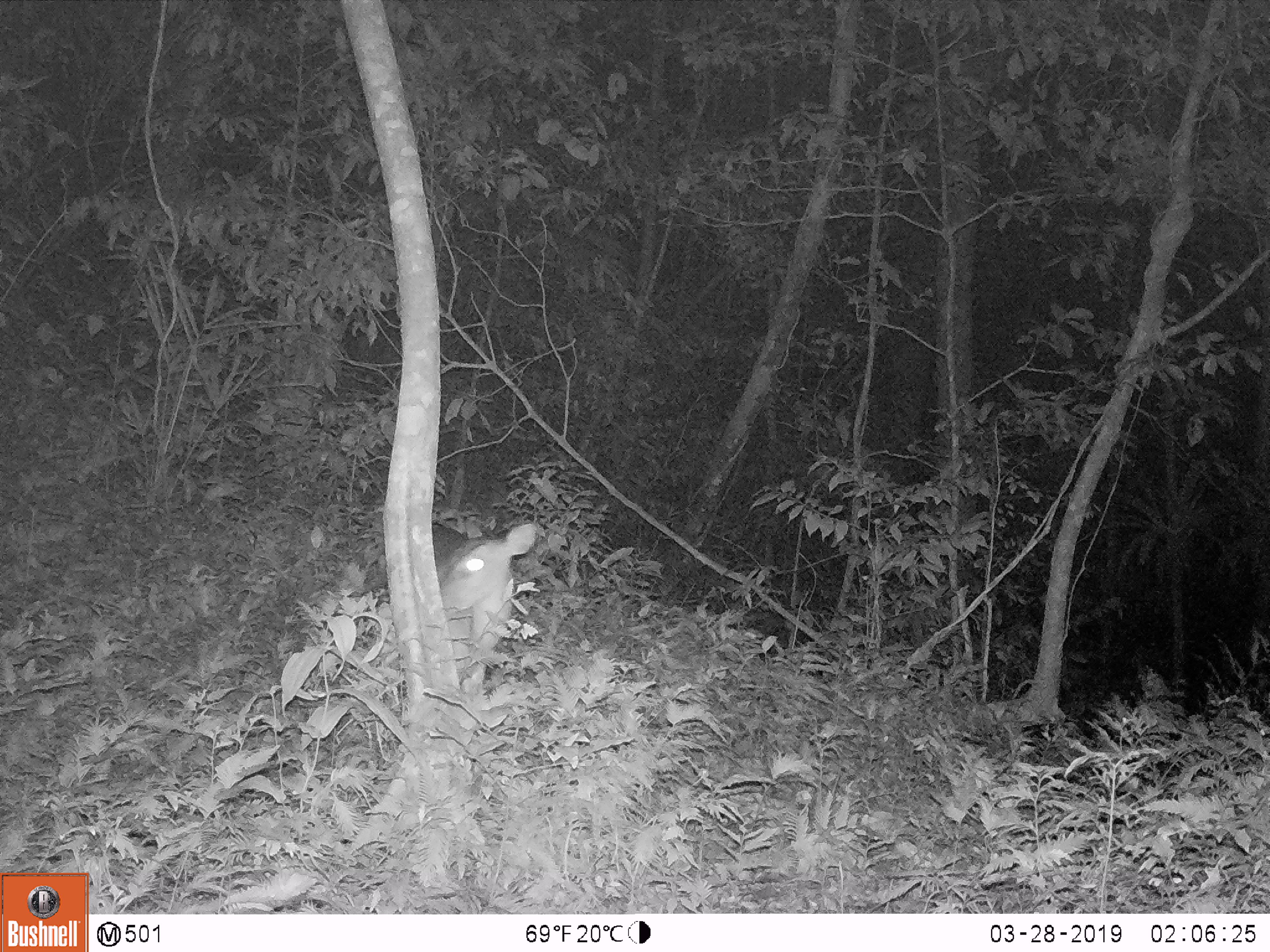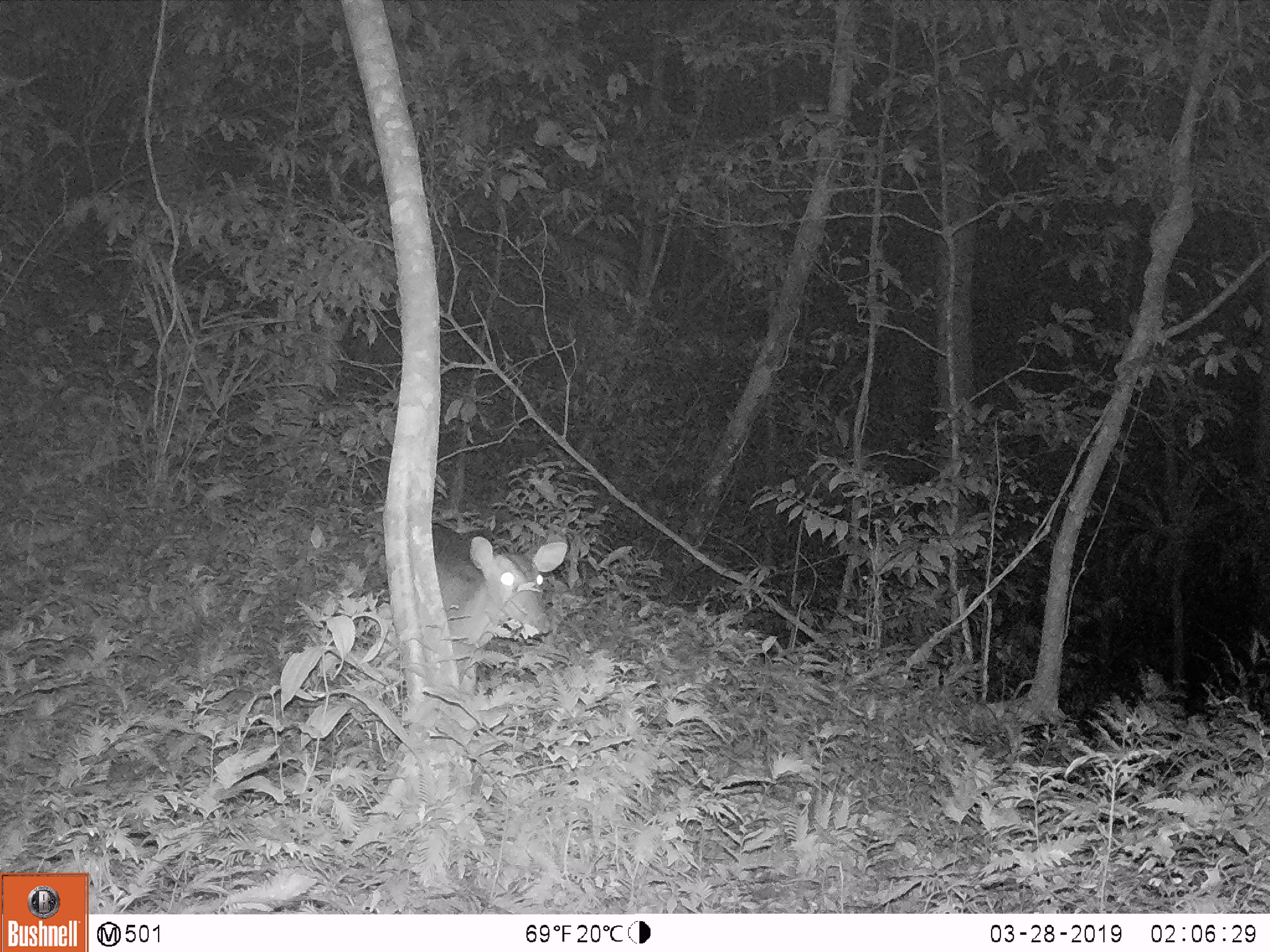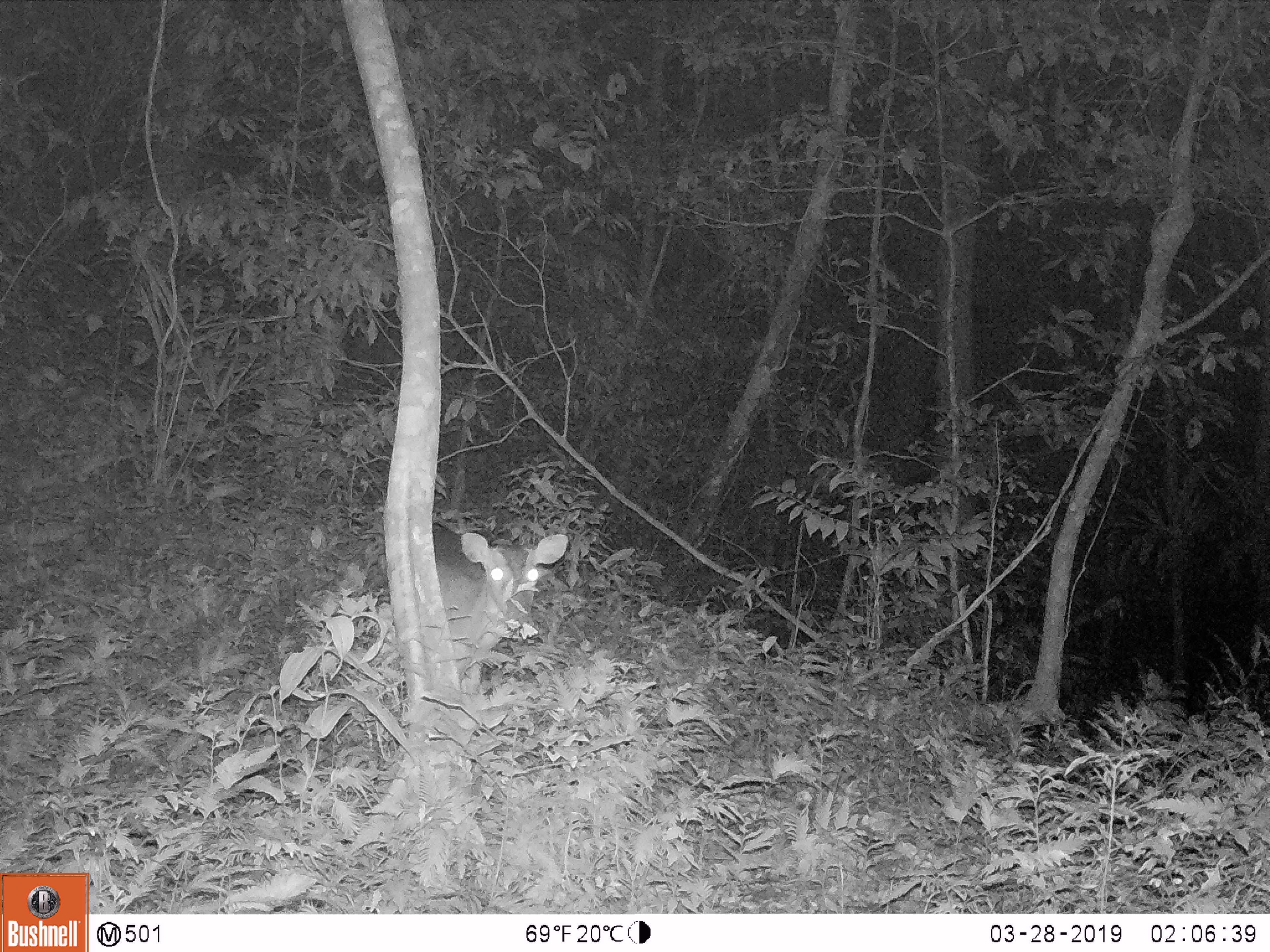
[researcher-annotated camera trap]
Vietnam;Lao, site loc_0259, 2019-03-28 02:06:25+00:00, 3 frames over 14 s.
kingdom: Animalia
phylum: Chordata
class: Mammalia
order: Artiodactyla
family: Cervidae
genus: Muntiacus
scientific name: Muntiacus vuquangensis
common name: large-antlered muntjac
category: large antlered muntjac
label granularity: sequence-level